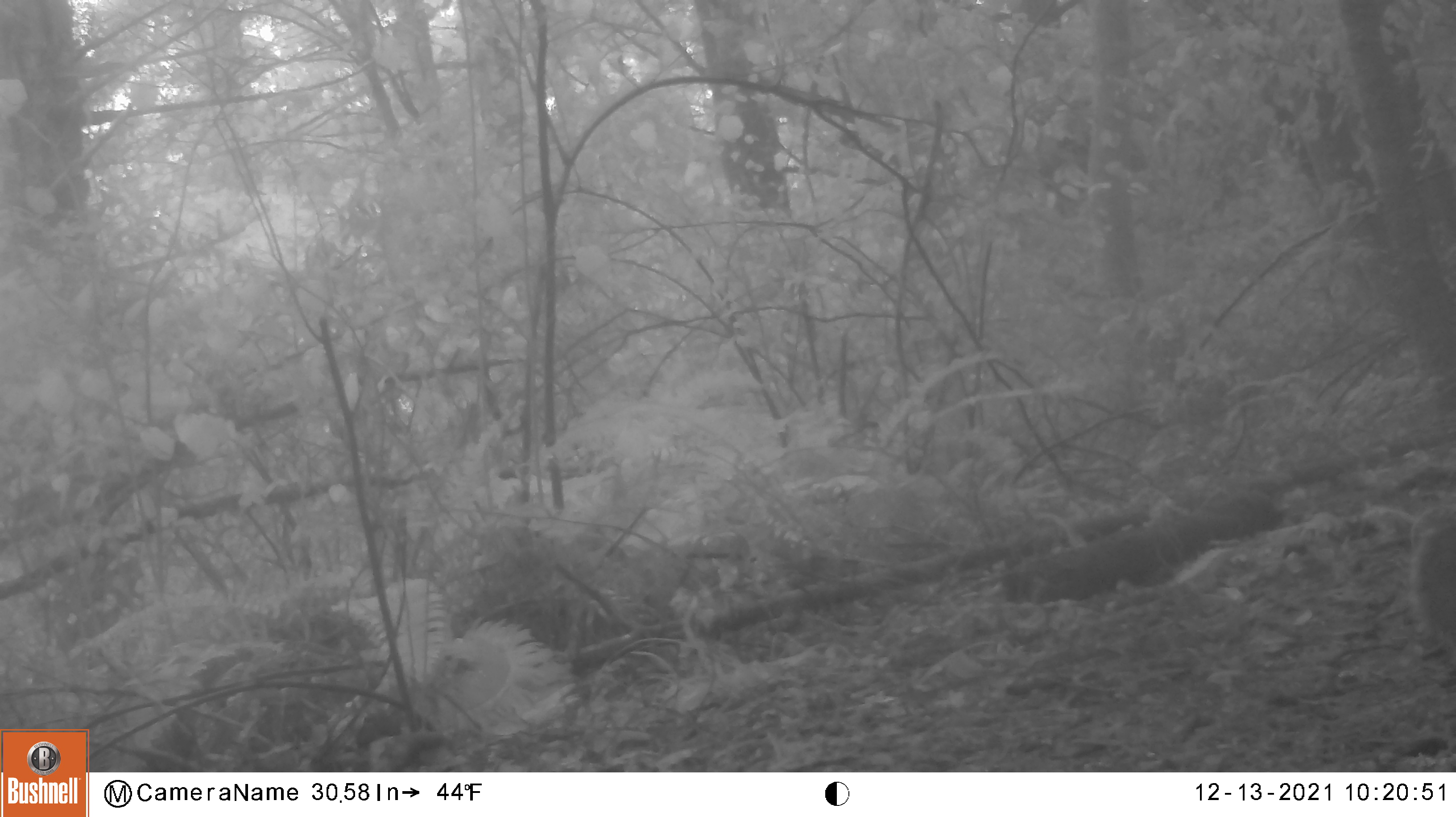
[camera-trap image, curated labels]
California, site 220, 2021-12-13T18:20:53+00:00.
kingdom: Animalia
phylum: Chordata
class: Mammalia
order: Rodentia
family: Sciuridae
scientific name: Sciuridae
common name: squirrel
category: unknown squirrel